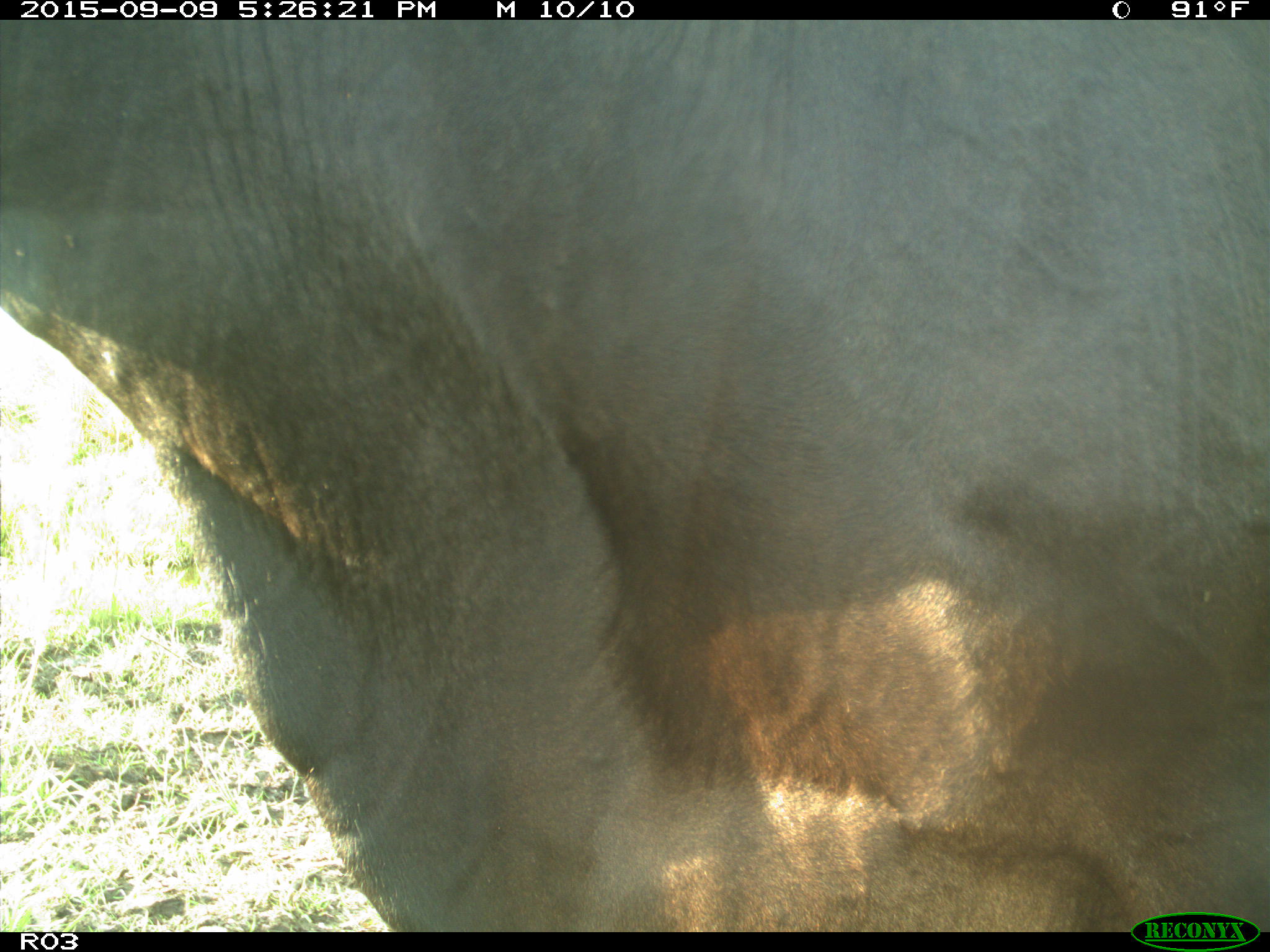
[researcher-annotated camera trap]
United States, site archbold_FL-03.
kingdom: Animalia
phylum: Chordata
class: Mammalia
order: Artiodactyla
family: Bovidae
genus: Bos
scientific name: Bos taurus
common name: domestic cow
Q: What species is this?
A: Bos taurus (domestic cow).